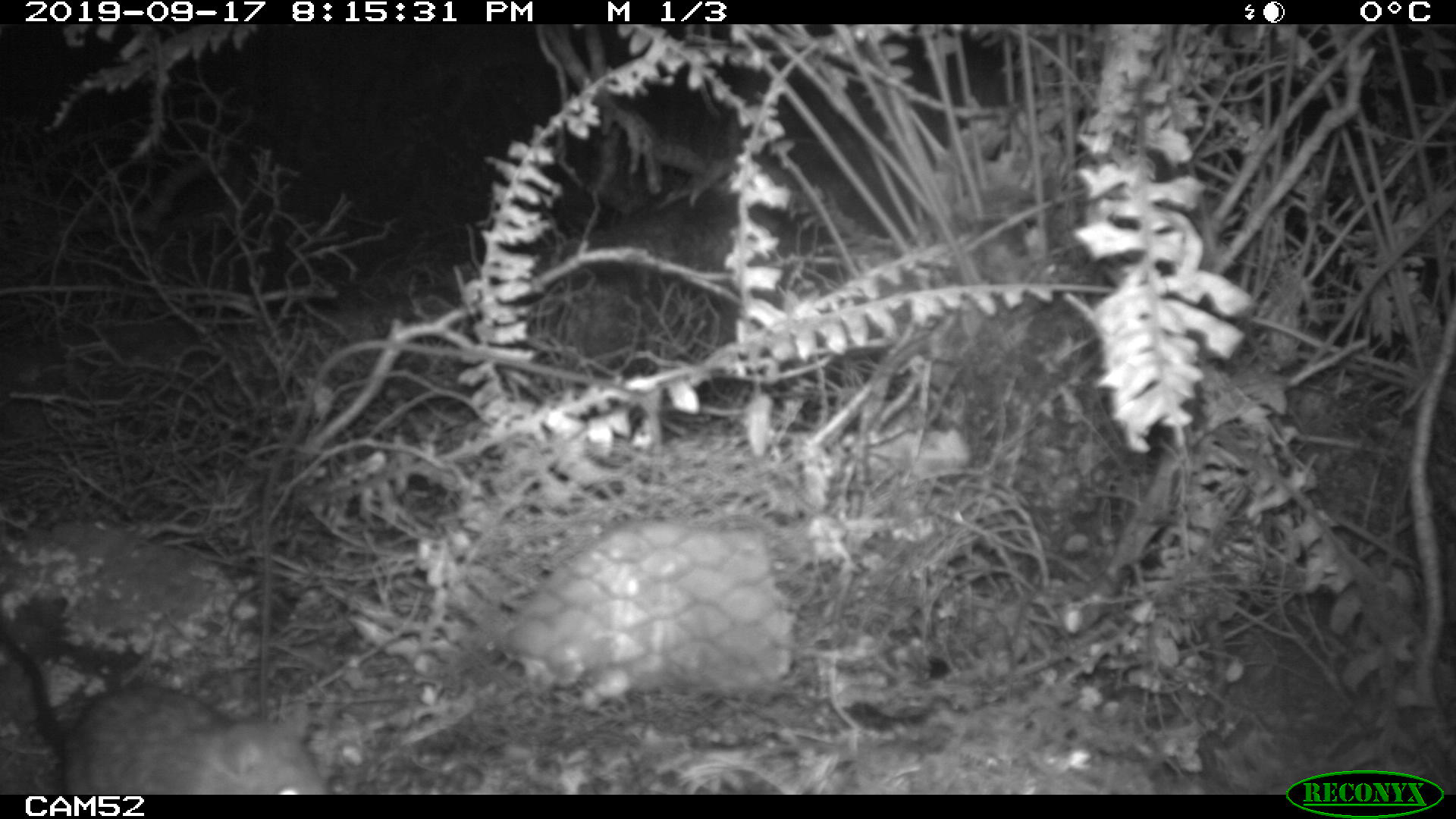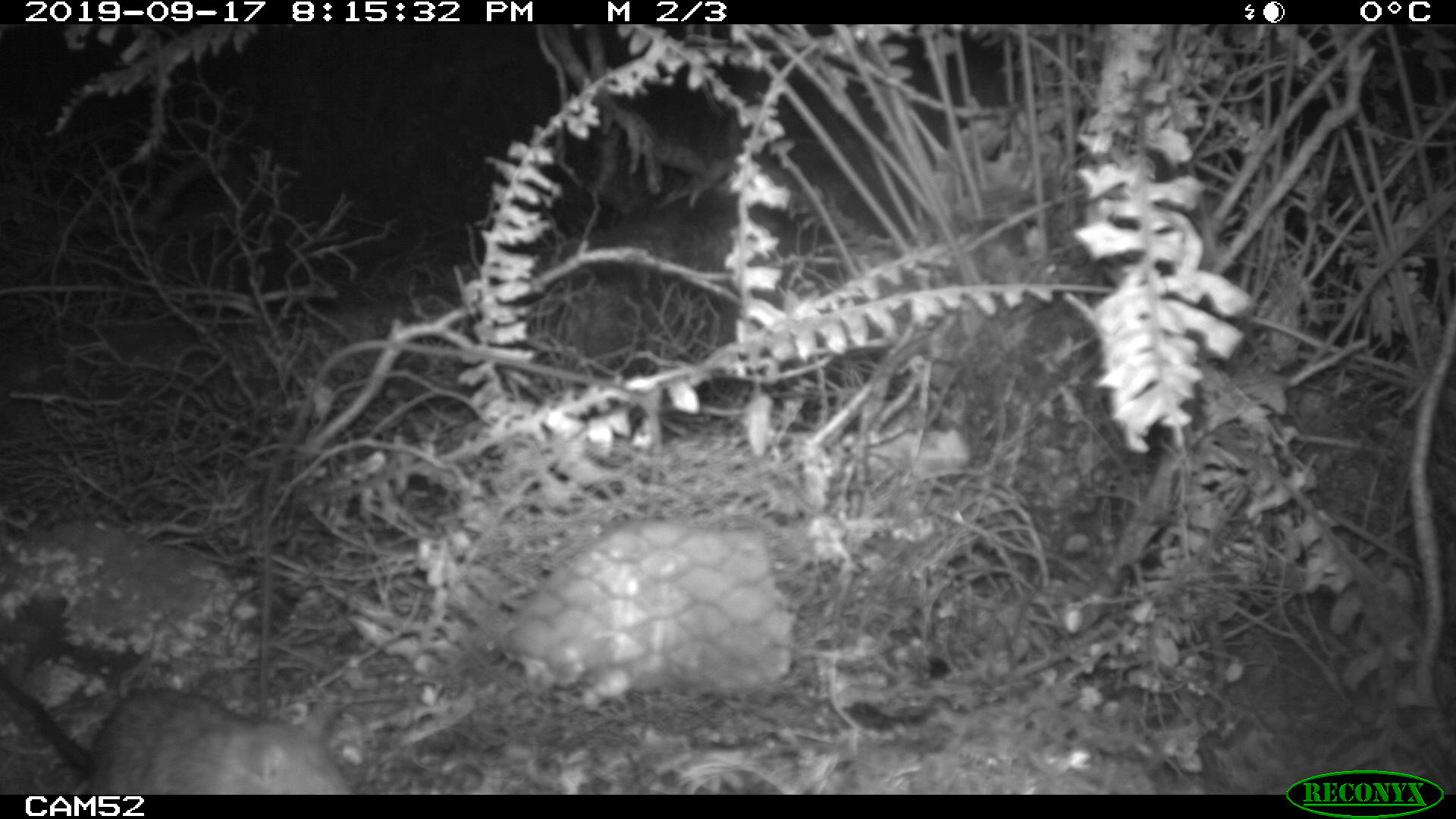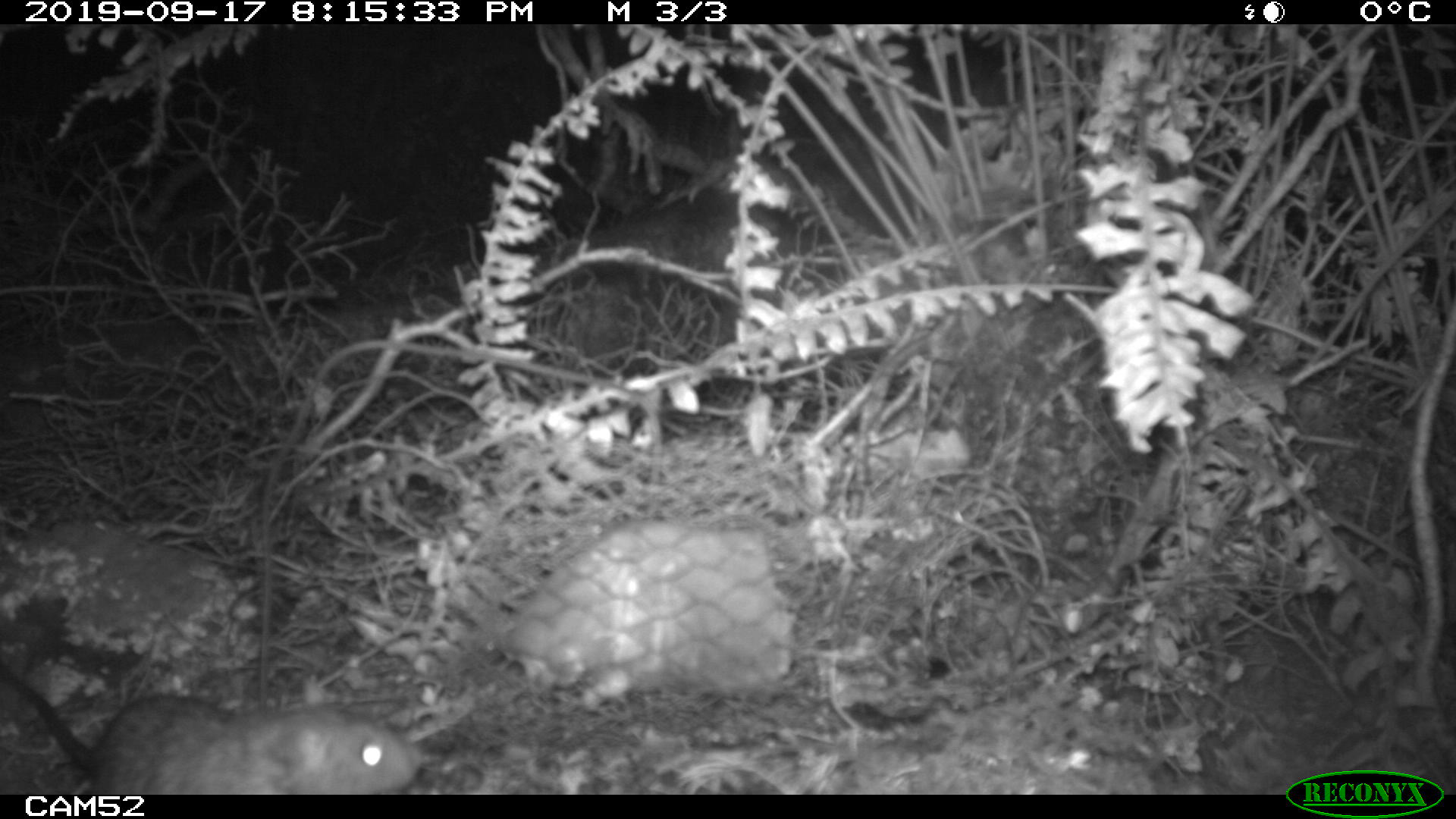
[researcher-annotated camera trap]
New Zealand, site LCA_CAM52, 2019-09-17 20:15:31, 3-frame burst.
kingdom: Animalia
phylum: Chordata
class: Mammalia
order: Rodentia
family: Muridae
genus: Rattus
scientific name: Rattus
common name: rat